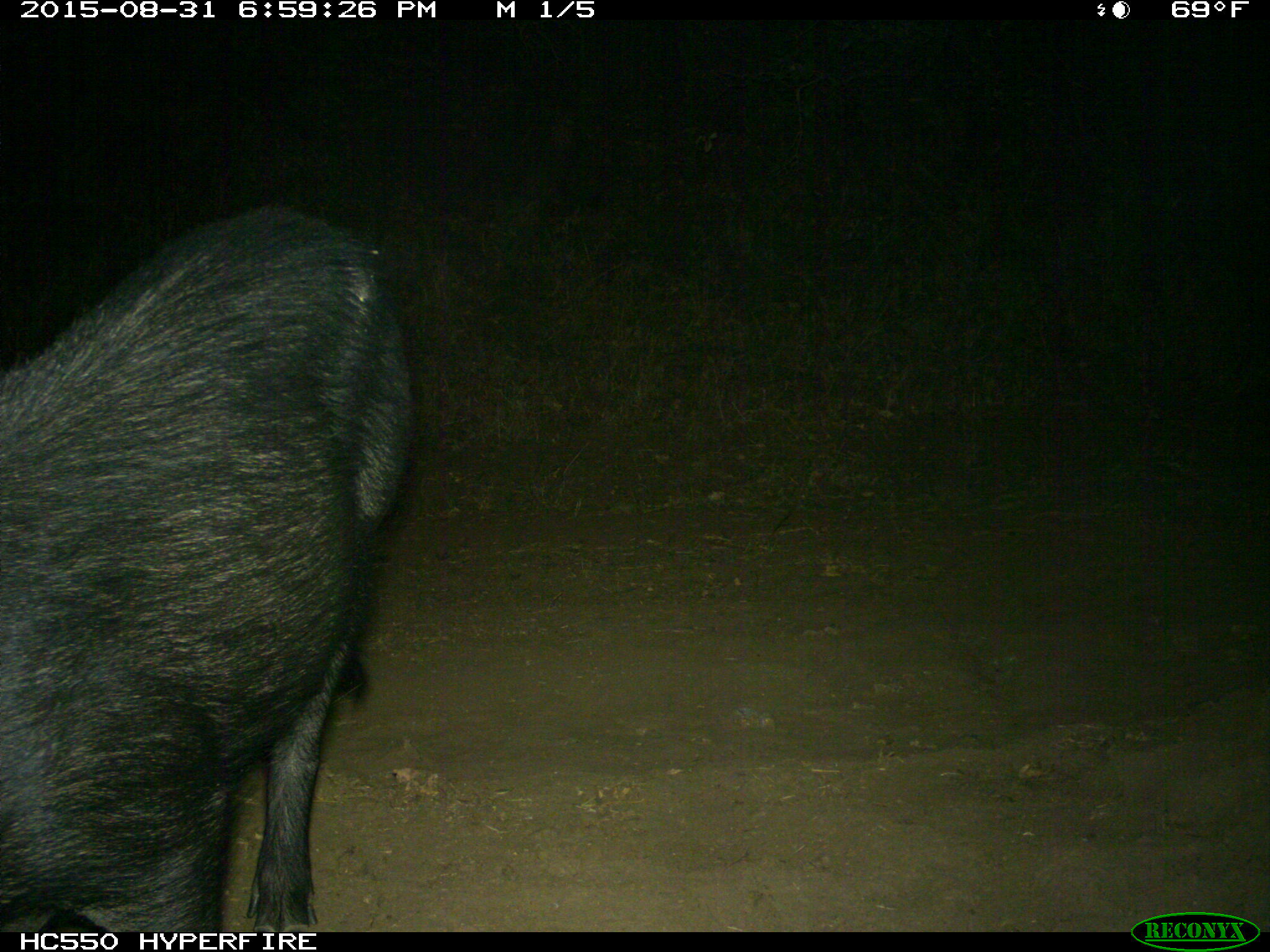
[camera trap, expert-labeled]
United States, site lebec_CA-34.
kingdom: Animalia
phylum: Chordata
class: Mammalia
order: Artiodactyla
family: Suidae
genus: Sus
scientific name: Sus scrofa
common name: wild boar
Sus scrofa (wild boar).